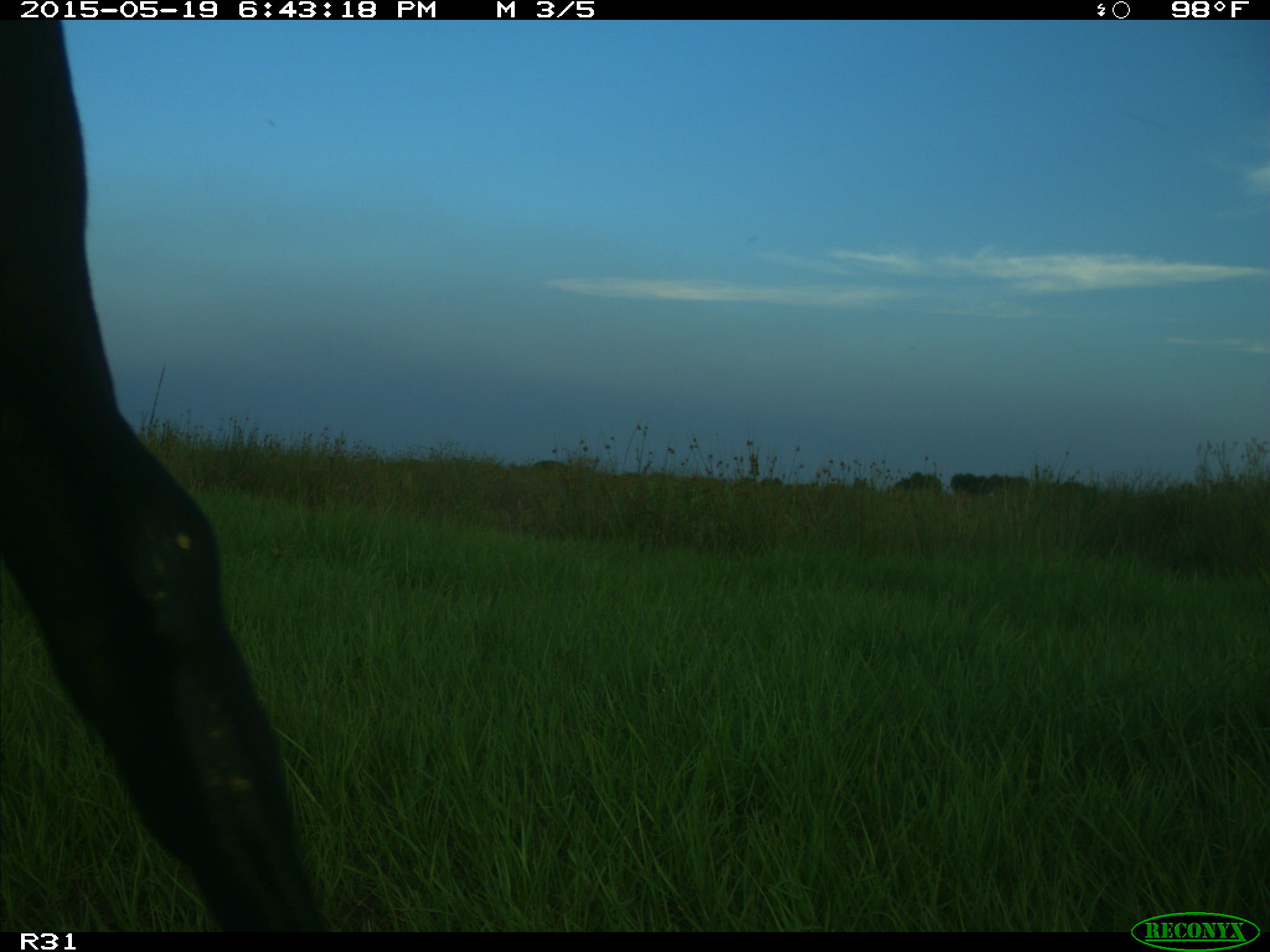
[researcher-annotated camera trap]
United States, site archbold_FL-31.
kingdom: Animalia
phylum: Chordata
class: Mammalia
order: Artiodactyla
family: Bovidae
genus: Bos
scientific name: Bos taurus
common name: domestic cow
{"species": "Bos taurus (domestic cow)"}